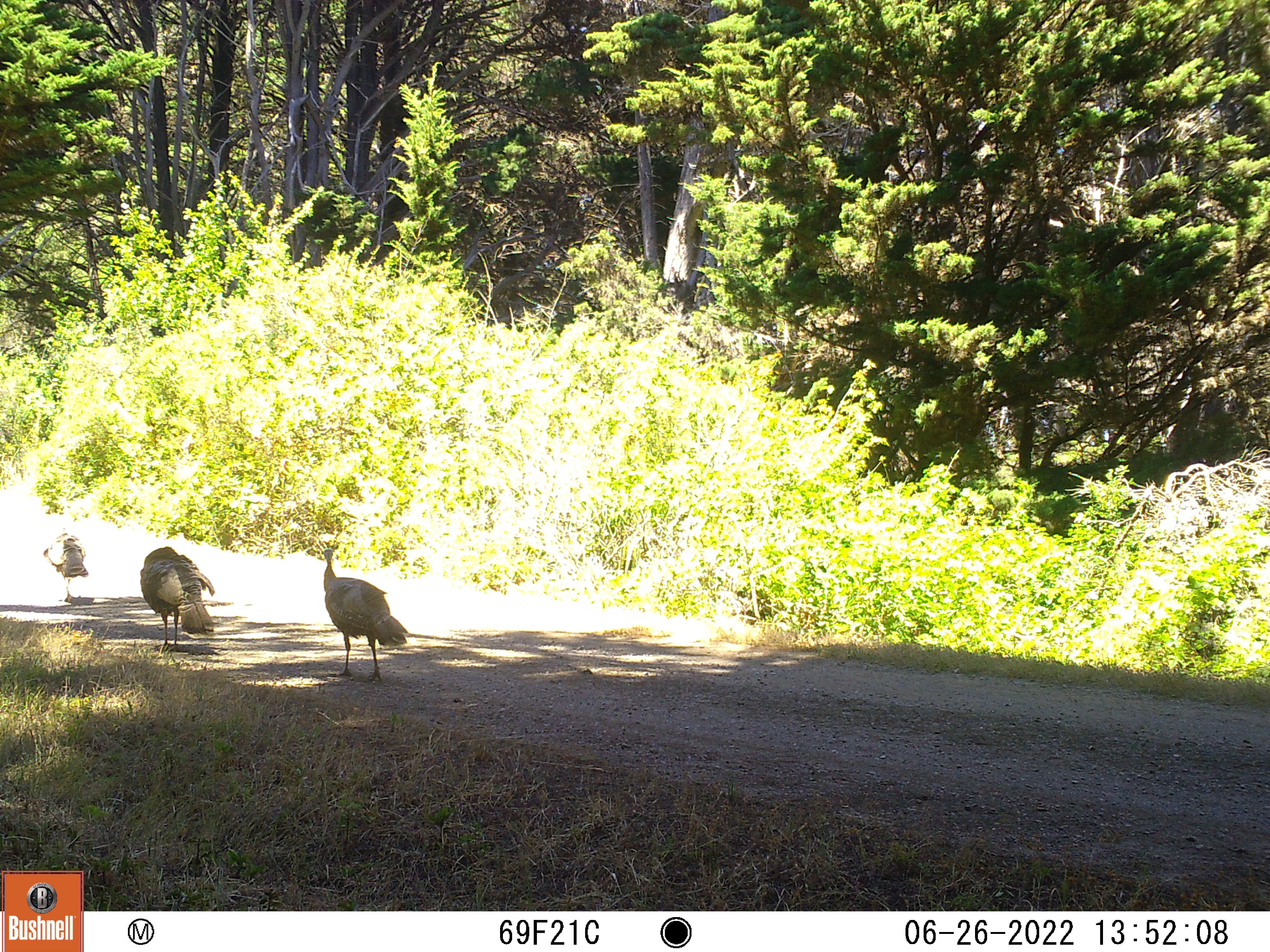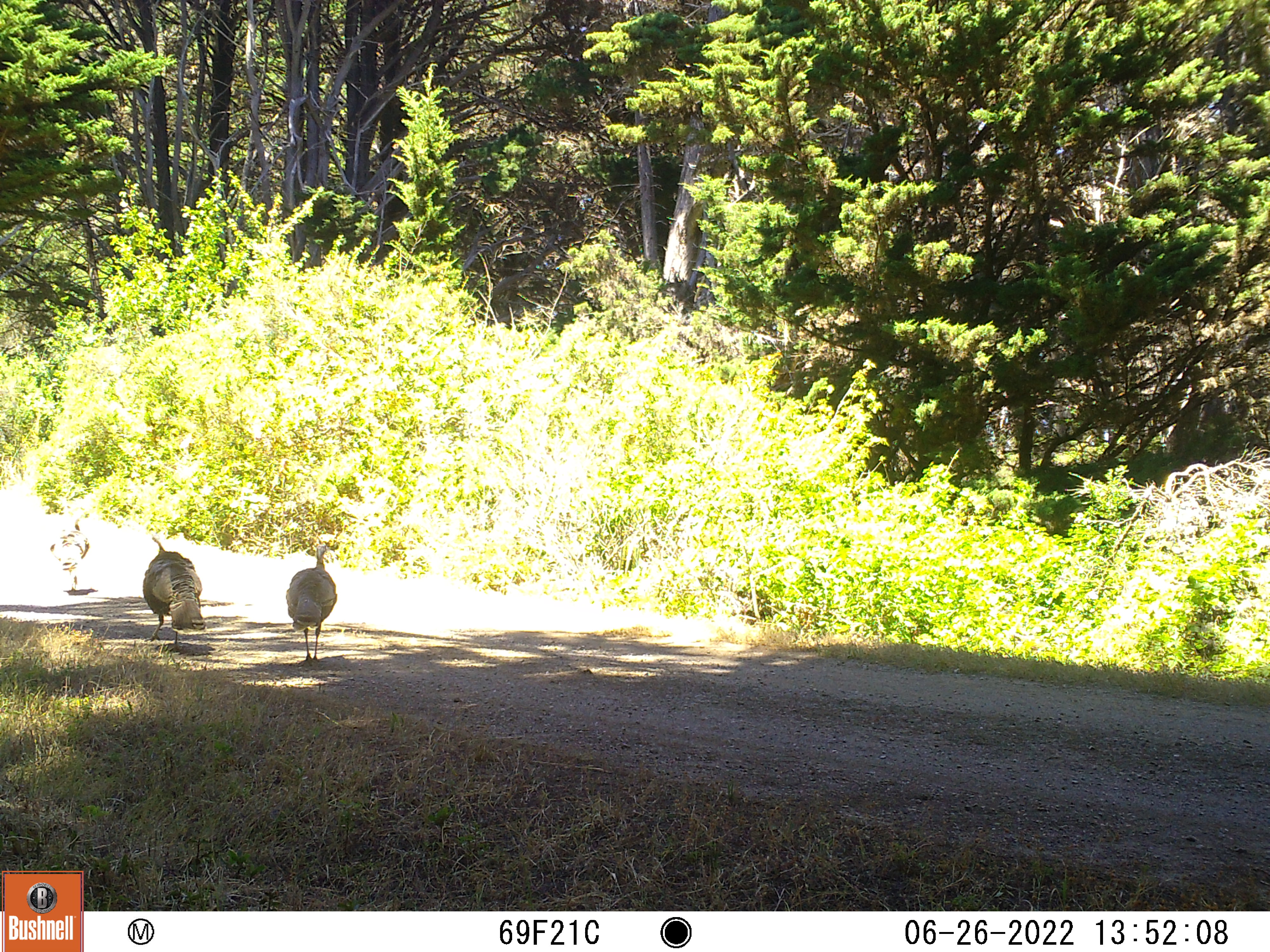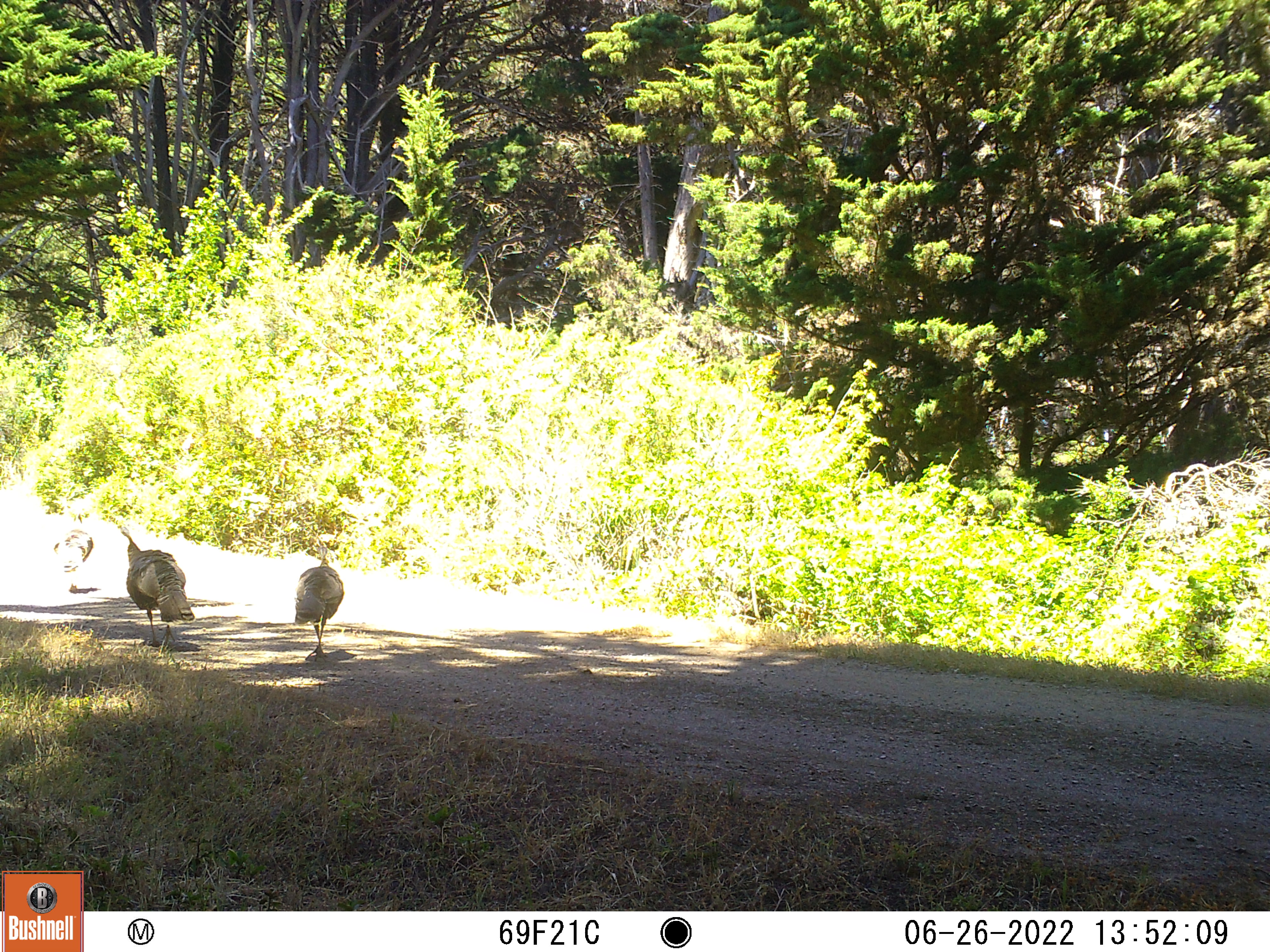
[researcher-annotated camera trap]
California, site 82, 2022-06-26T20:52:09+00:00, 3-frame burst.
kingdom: Animalia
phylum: Chordata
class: Aves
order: Galliformes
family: Phasianidae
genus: Meleagris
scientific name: Meleagris gallopavo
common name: turkey